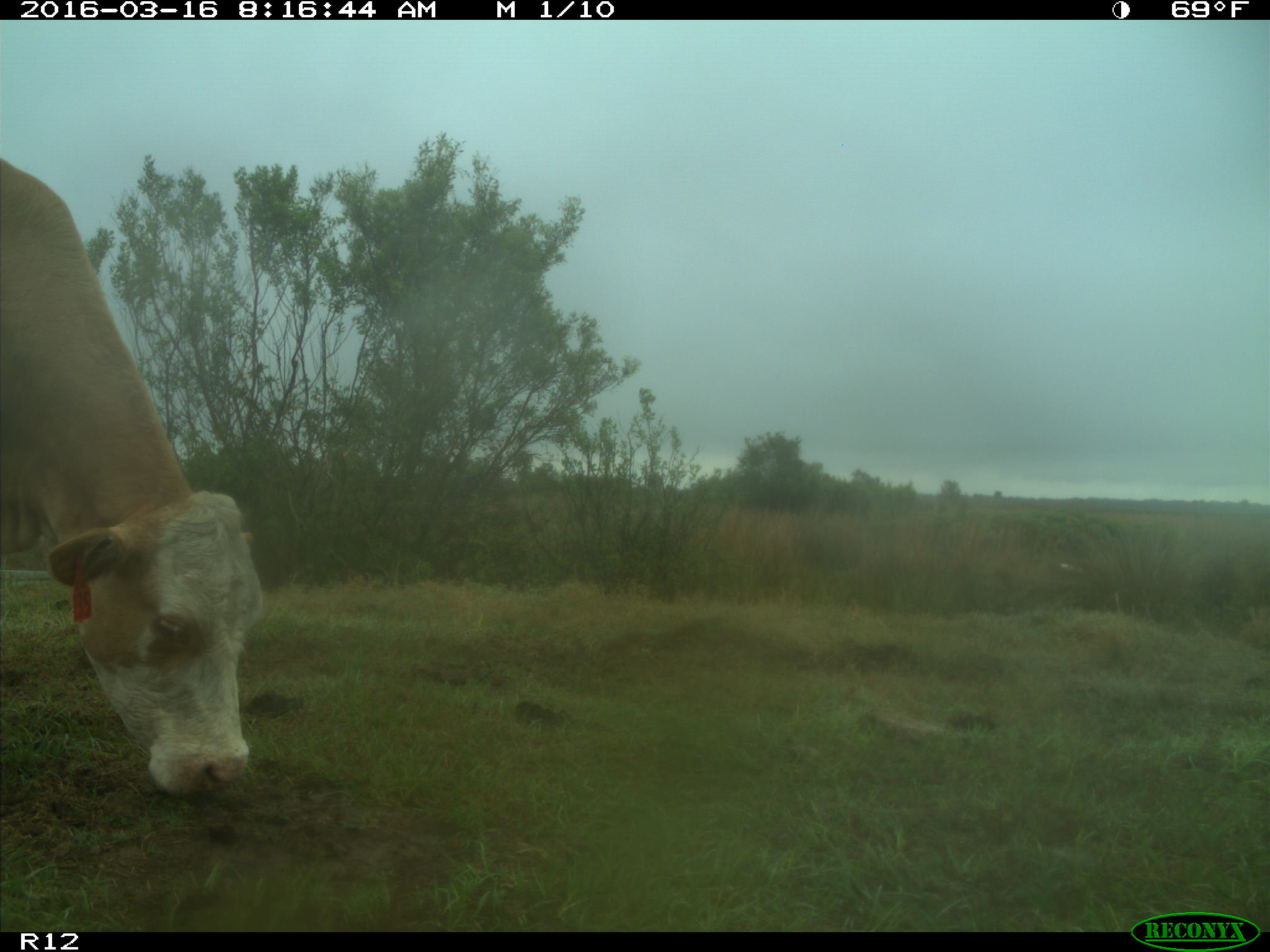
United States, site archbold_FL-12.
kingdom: Animalia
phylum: Chordata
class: Mammalia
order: Artiodactyla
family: Bovidae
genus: Bos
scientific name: Bos taurus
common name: domestic cow